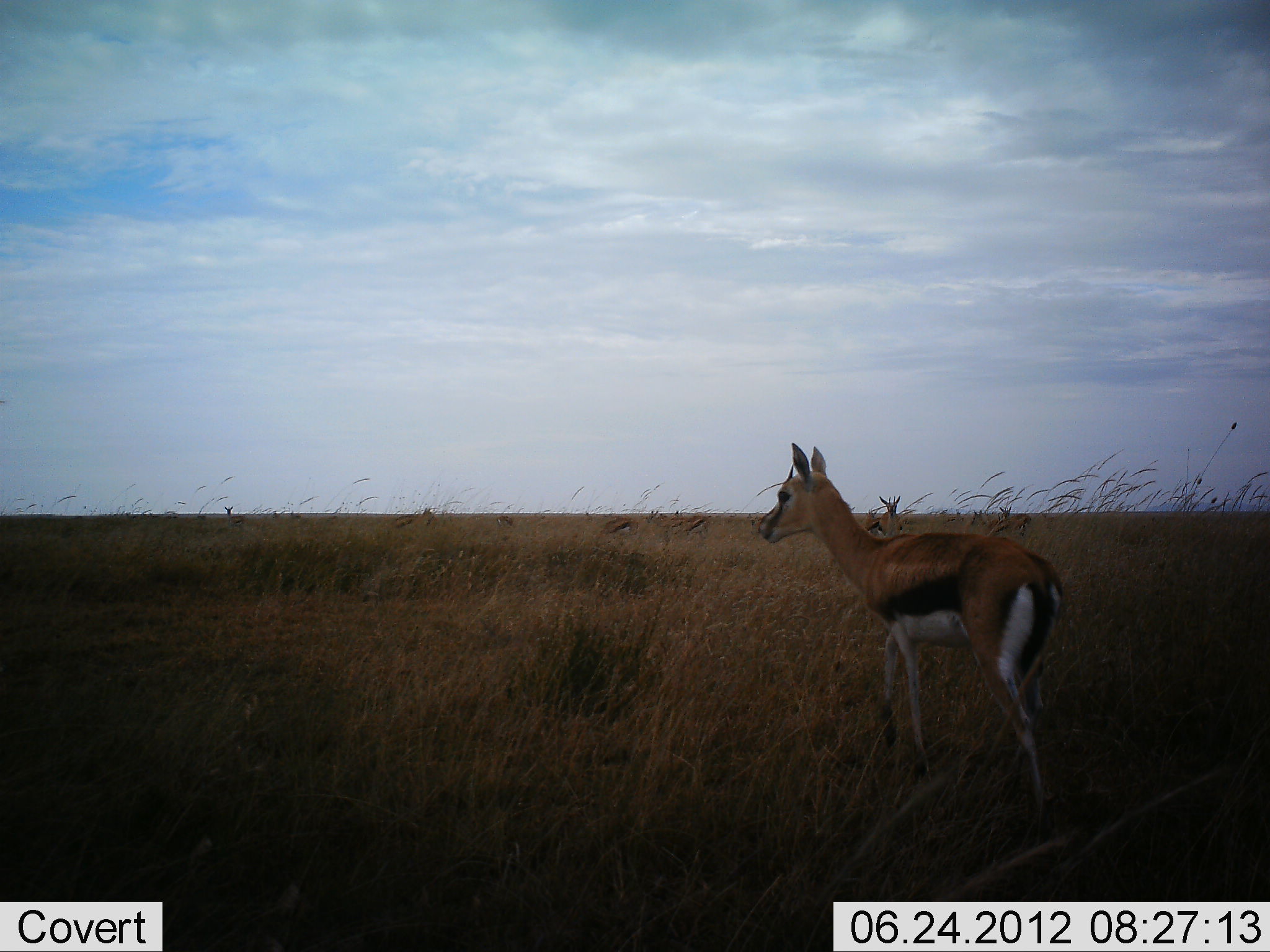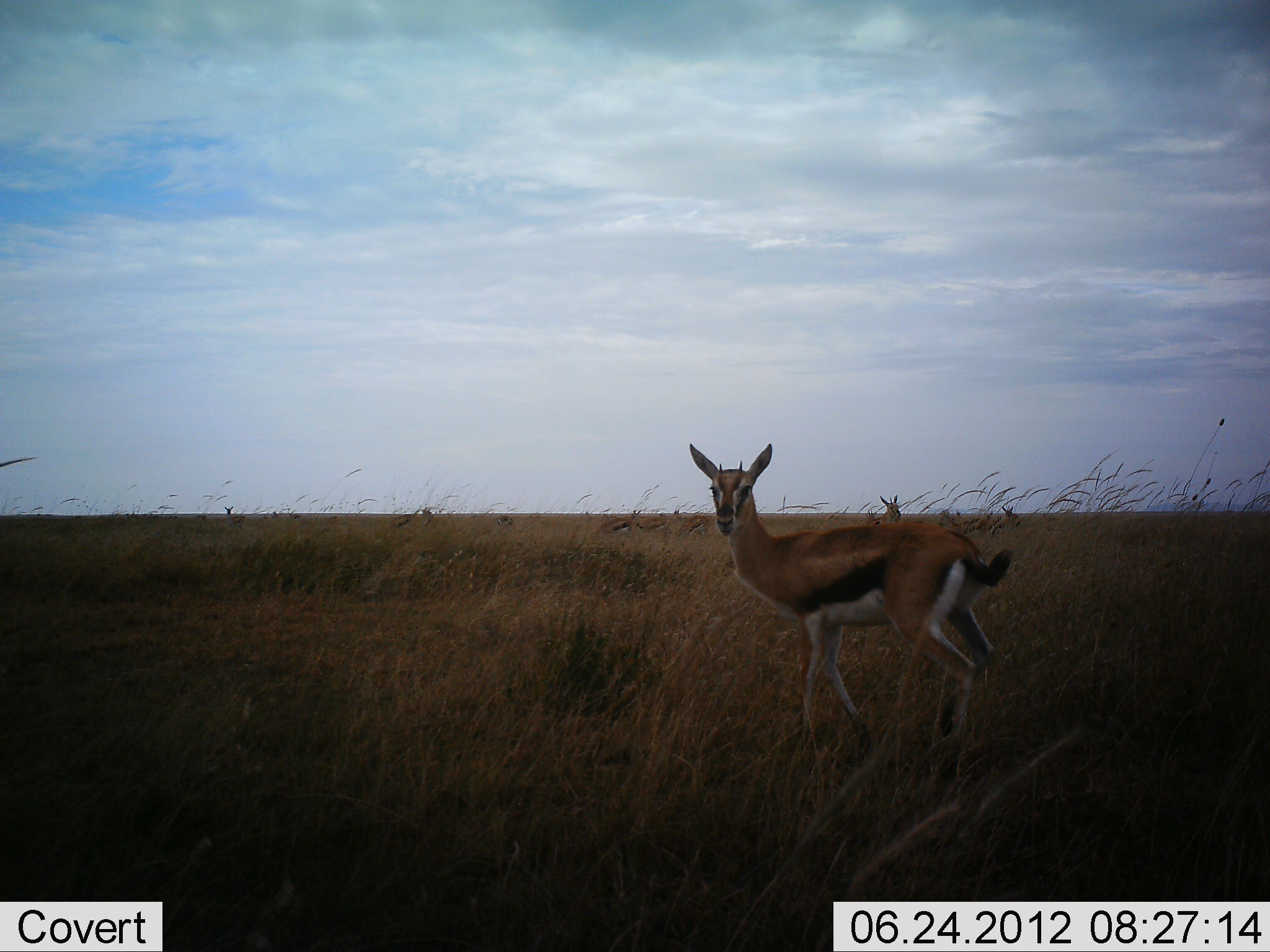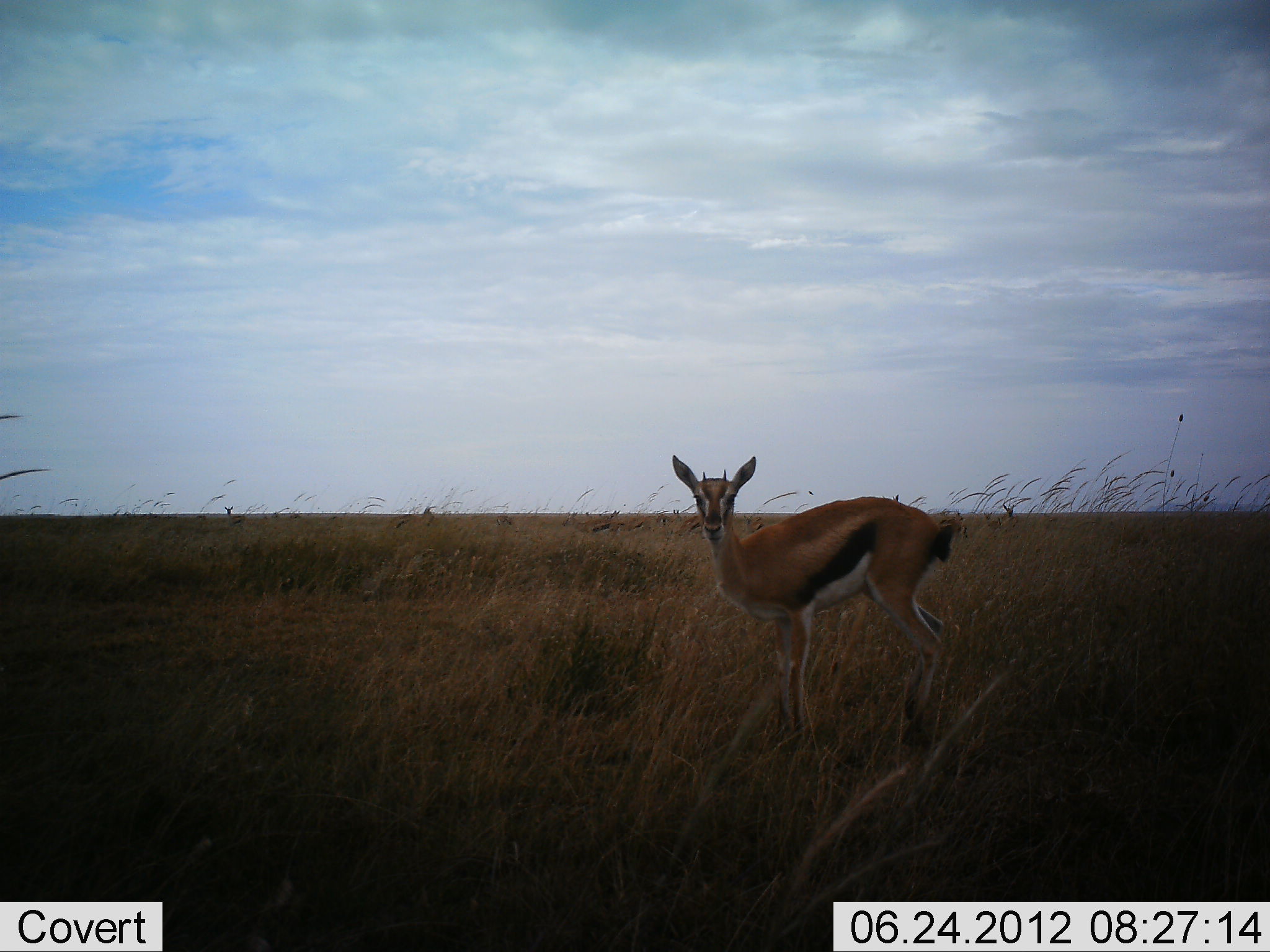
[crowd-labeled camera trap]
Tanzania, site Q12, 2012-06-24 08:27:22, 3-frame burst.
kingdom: Animalia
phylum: Chordata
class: Mammalia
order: Artiodactyla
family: Bovidae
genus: Eudorcas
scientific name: Eudorcas thomsonii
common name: thomson's gazelle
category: gazellethomsons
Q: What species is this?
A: Gazellethomsons (thomson's gazelle) (Eudorcas thomsonii).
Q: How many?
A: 8.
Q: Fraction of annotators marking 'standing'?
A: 90%.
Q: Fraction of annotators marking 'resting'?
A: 20%.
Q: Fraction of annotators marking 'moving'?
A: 60%.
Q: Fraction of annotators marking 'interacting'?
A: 10%.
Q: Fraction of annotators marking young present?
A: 30%.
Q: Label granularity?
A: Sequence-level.